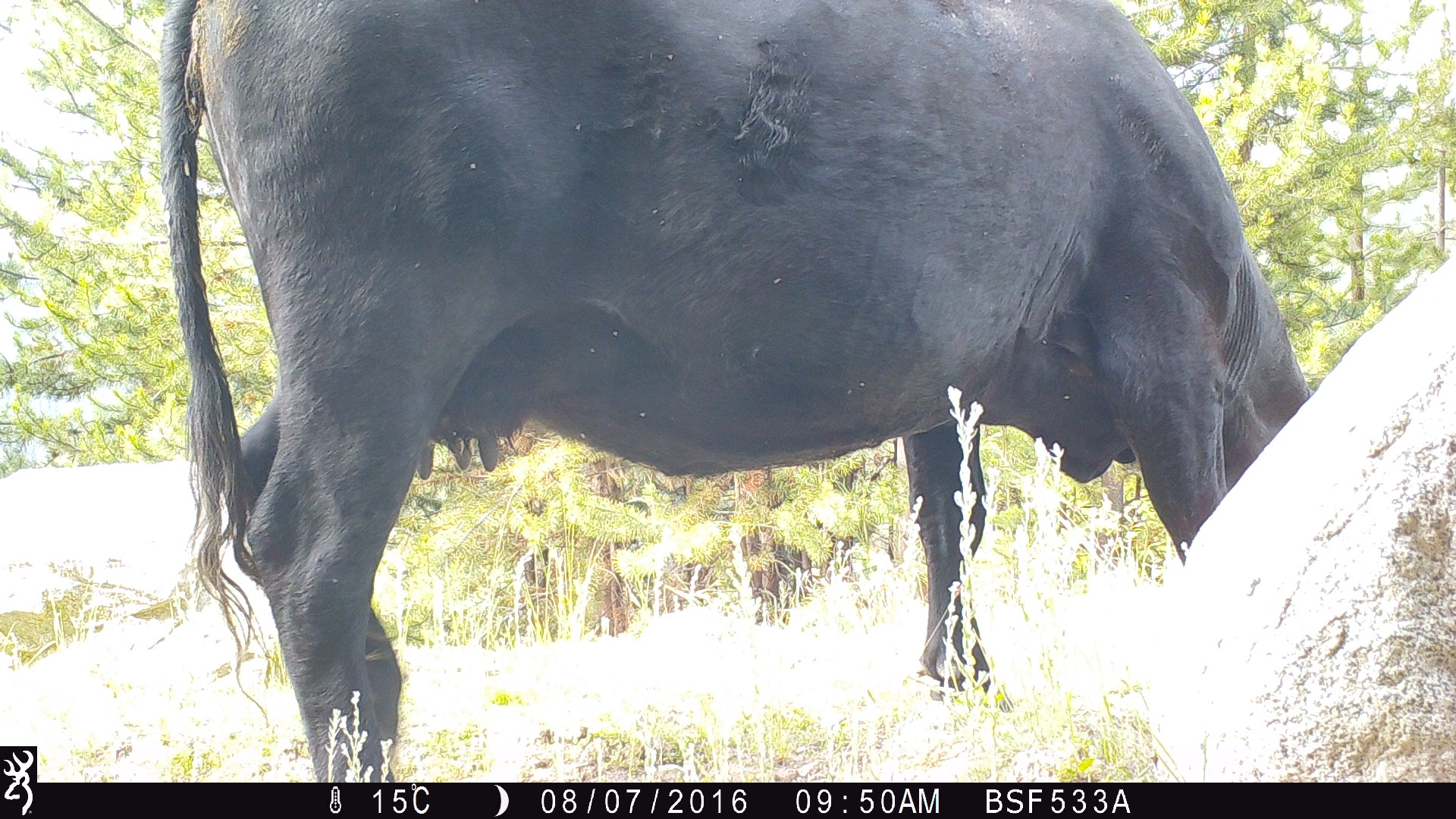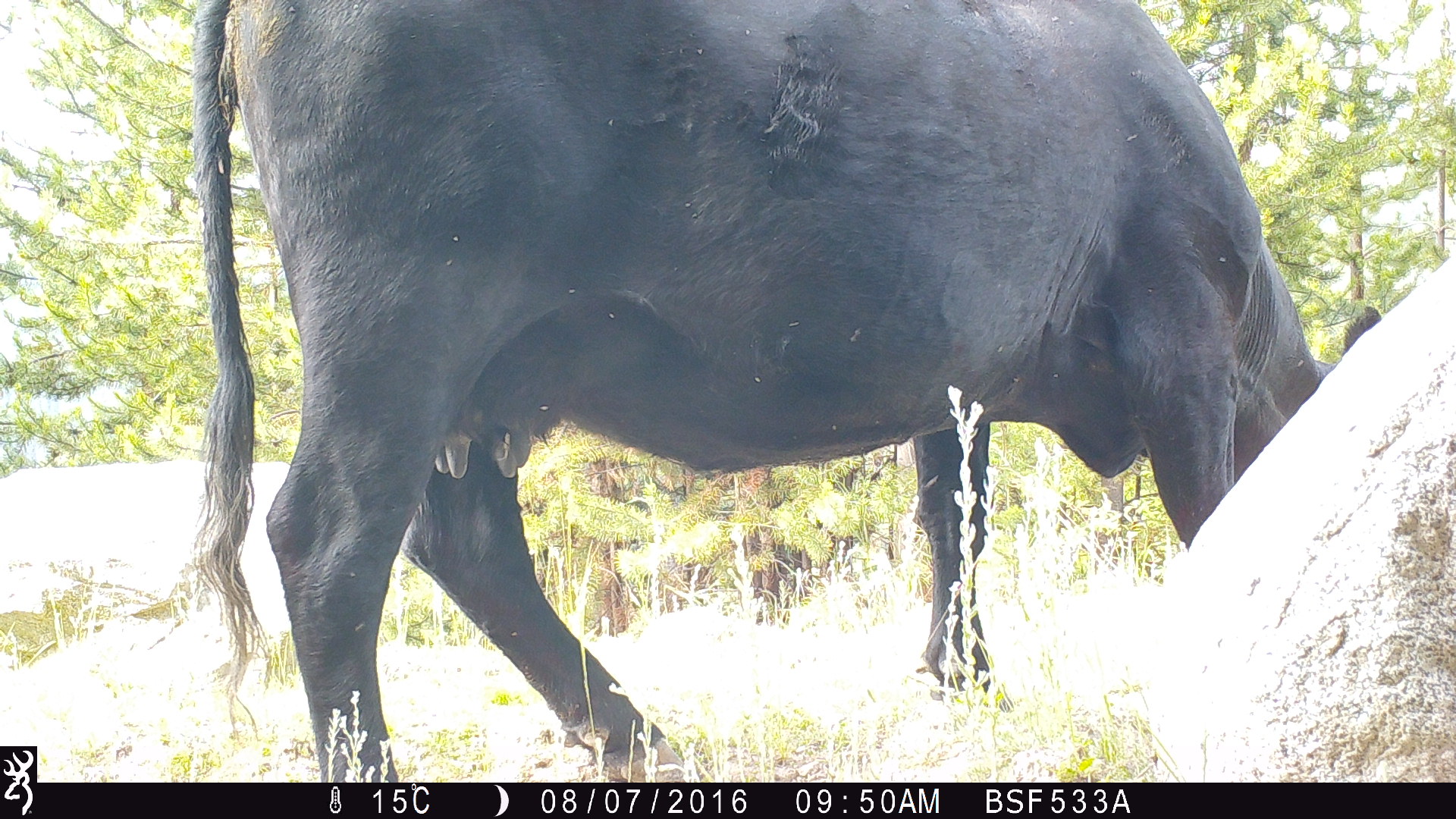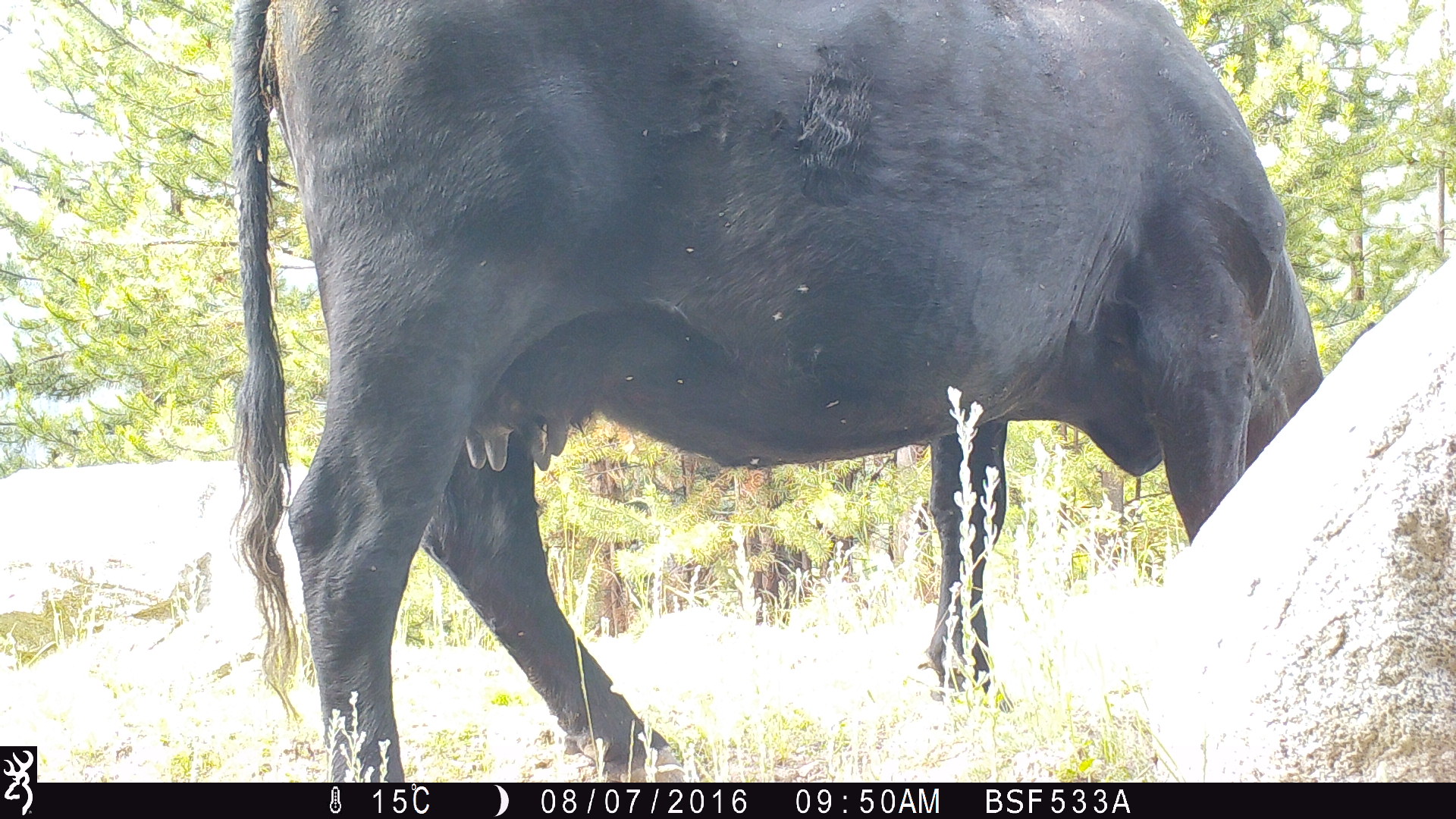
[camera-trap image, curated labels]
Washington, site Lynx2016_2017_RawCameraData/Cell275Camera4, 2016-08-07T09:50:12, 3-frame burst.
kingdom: Animalia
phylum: Chordata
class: Mammalia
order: Artiodactyla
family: Bovidae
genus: Bos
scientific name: Bos taurus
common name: domestic cattle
Domestic cattle (Bos taurus). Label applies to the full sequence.